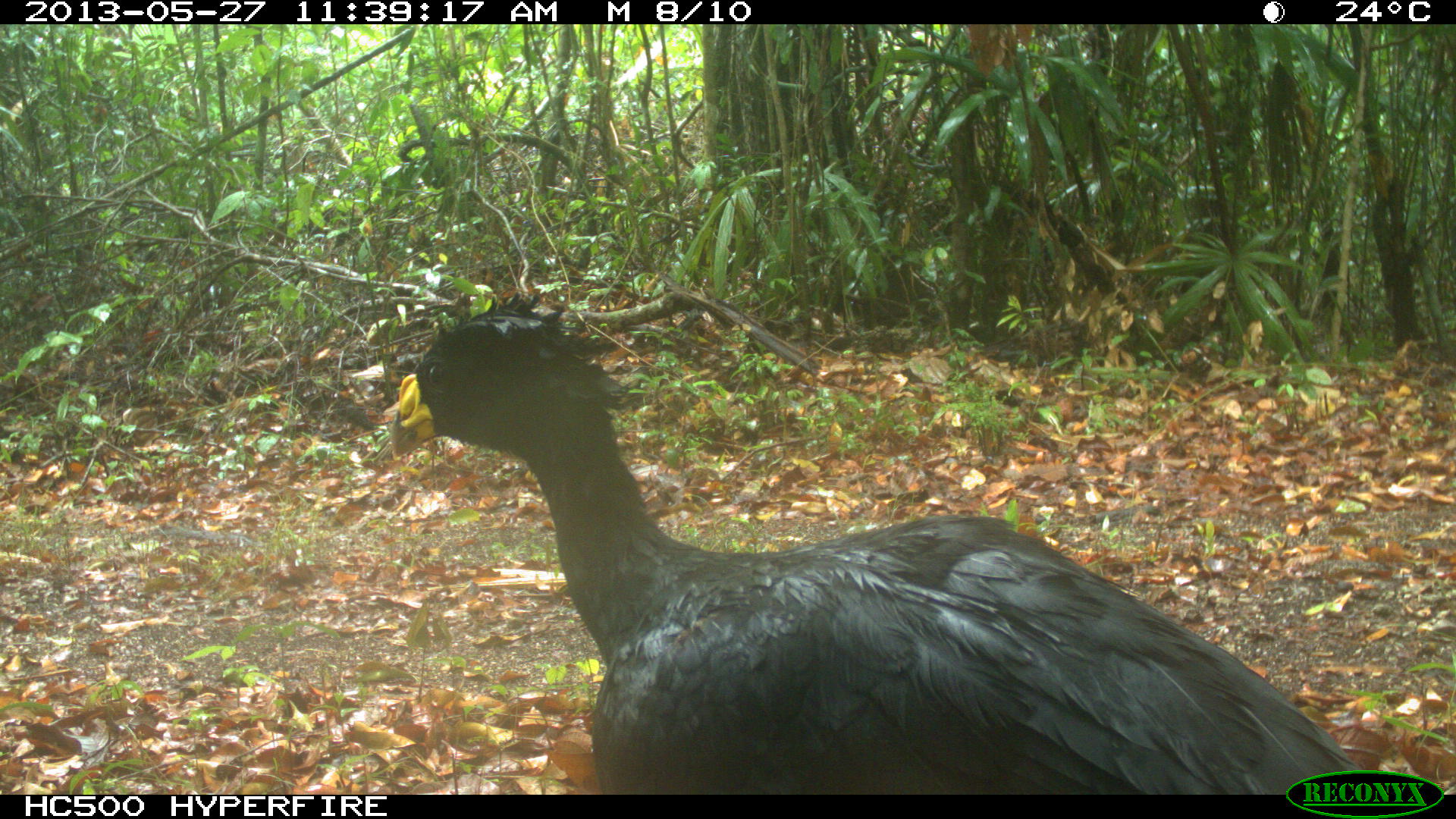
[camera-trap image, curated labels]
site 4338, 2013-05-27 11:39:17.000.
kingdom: Animalia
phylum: Chordata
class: Aves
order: Galliformes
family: Cracidae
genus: Crax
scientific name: Crax rubra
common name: great curassow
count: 1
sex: male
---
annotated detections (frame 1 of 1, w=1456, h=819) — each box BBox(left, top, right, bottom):
crax rubra: BBox(386, 290, 1362, 793)